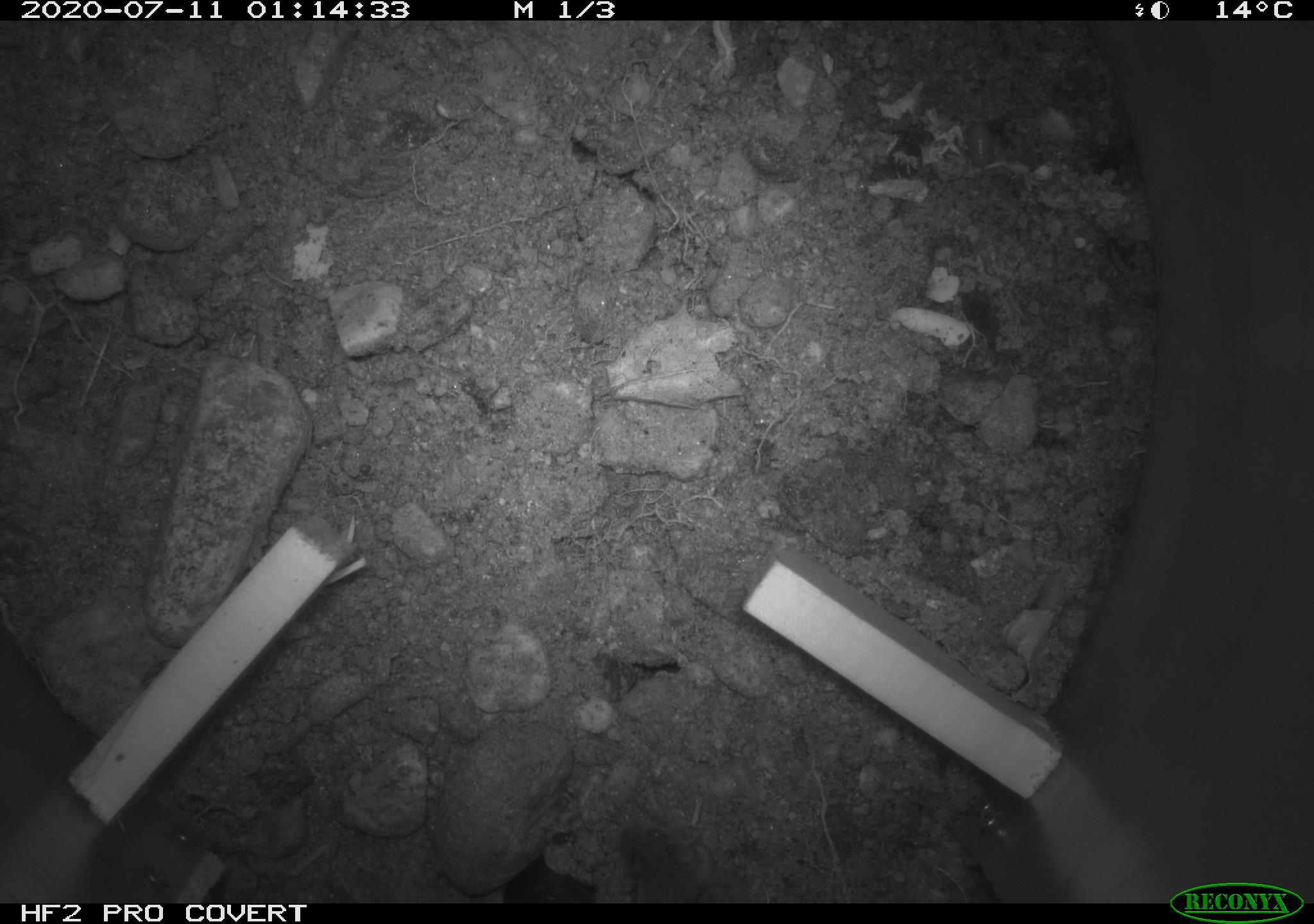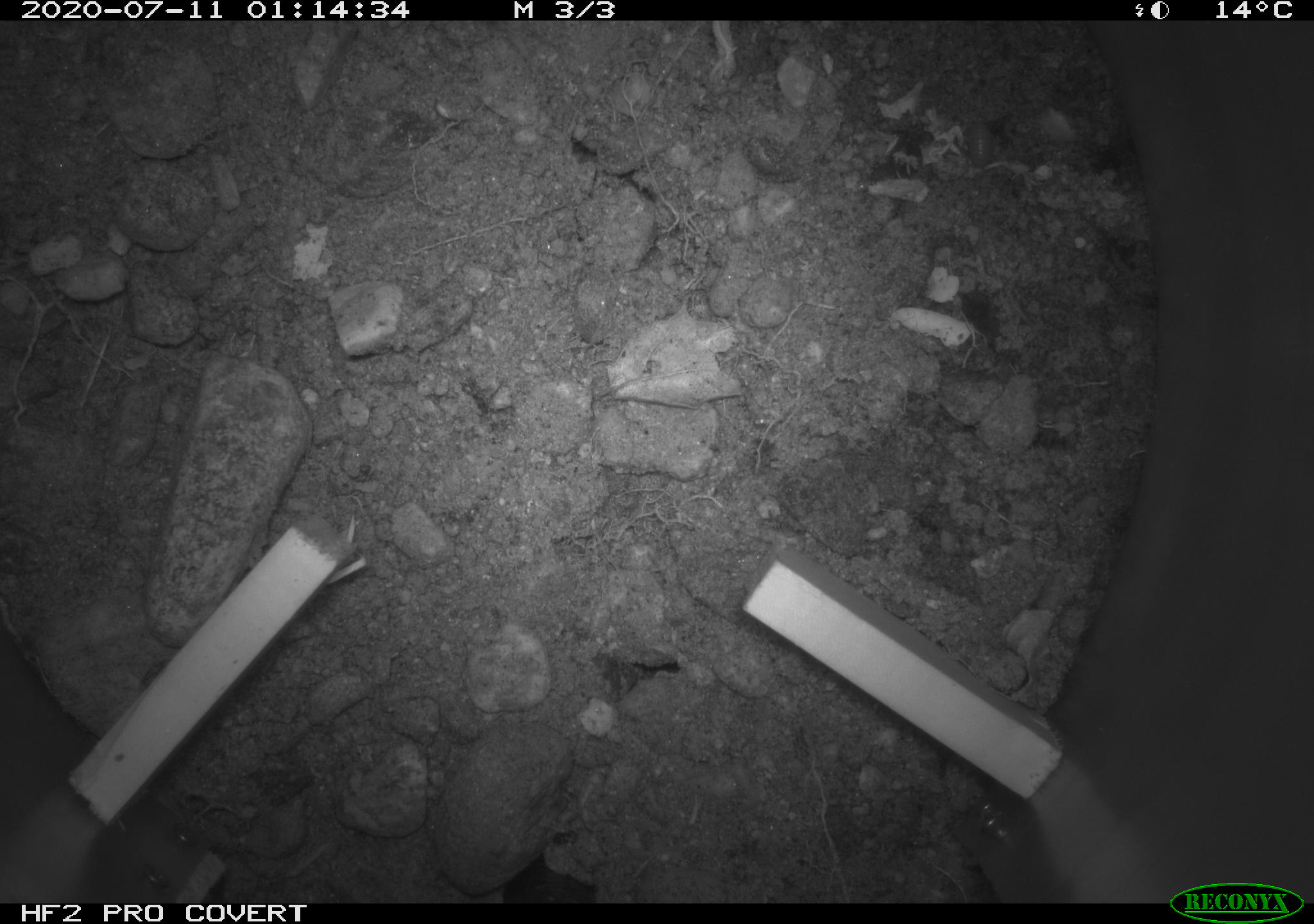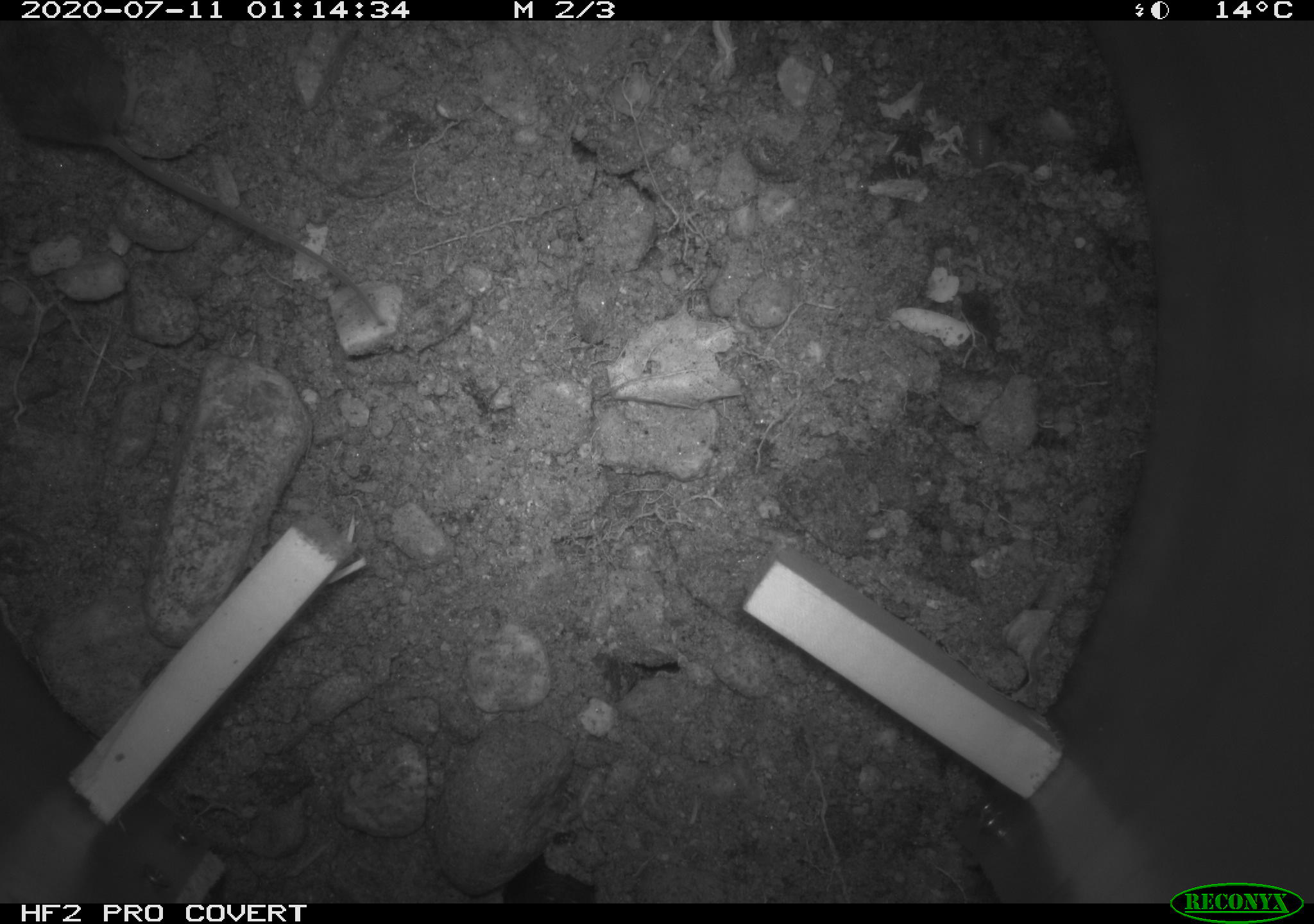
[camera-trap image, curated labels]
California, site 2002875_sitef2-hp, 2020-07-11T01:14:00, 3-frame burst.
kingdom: Animalia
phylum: Chordata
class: Mammalia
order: Rodentia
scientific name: Rodentia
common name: rodent